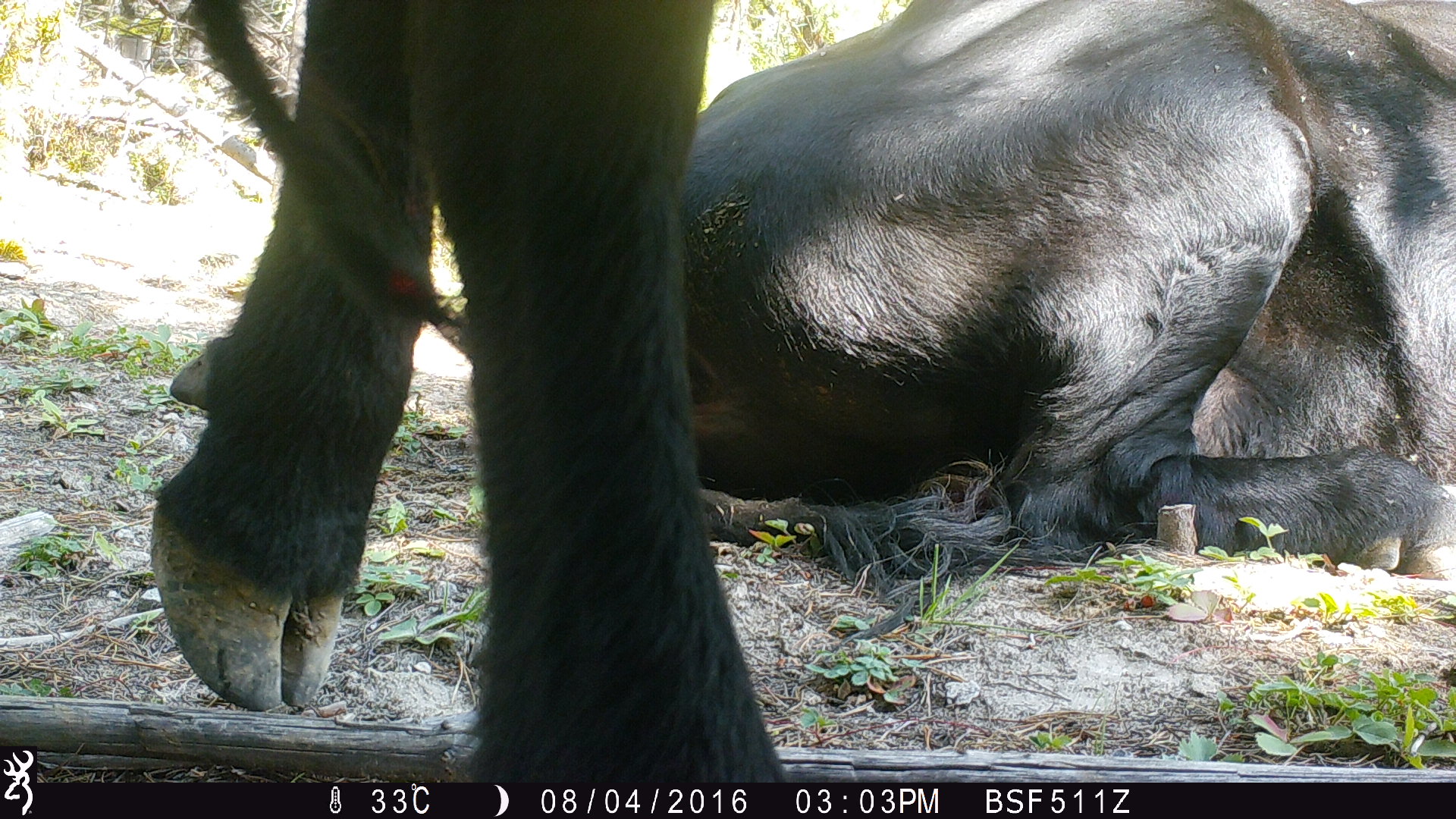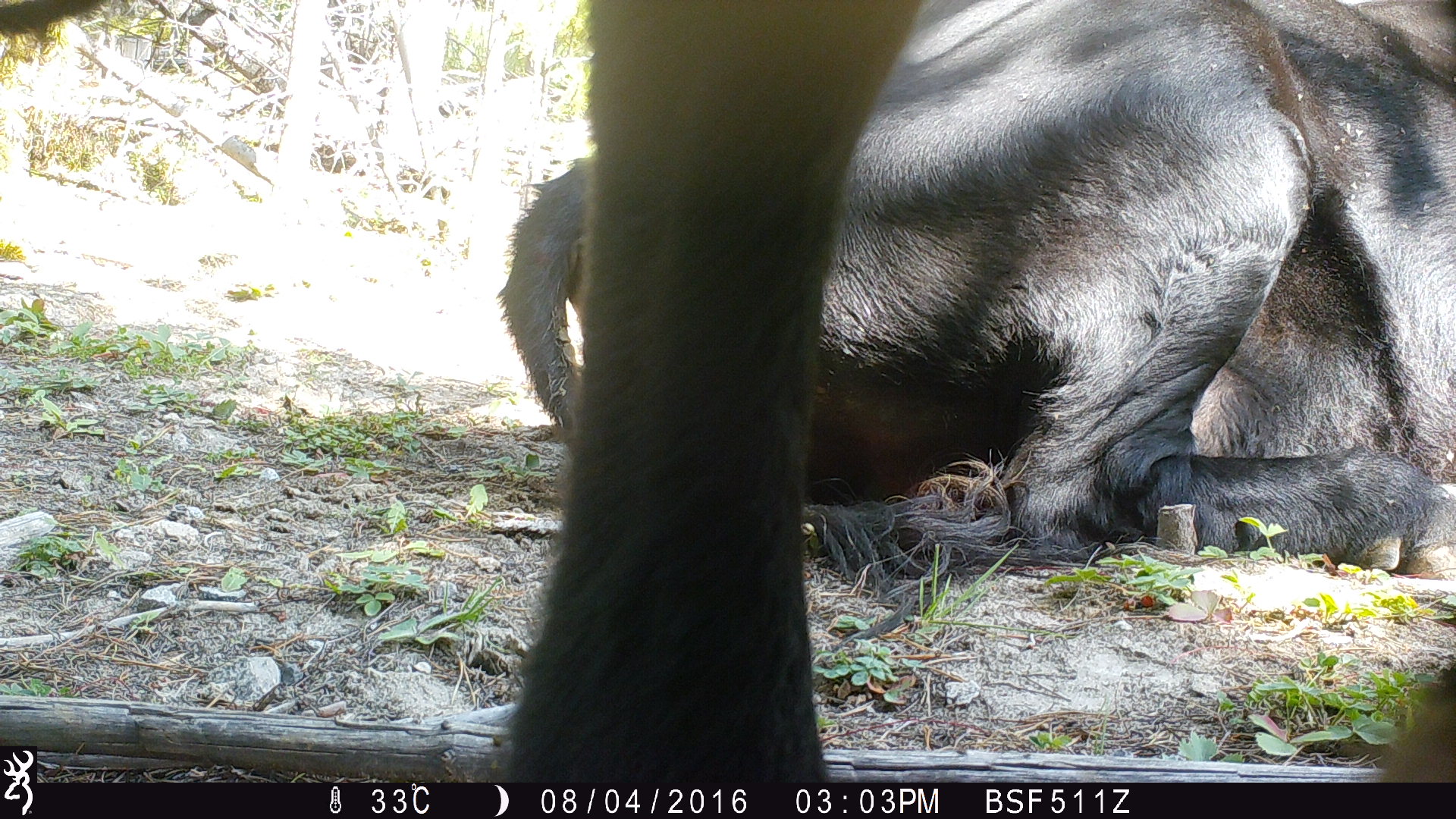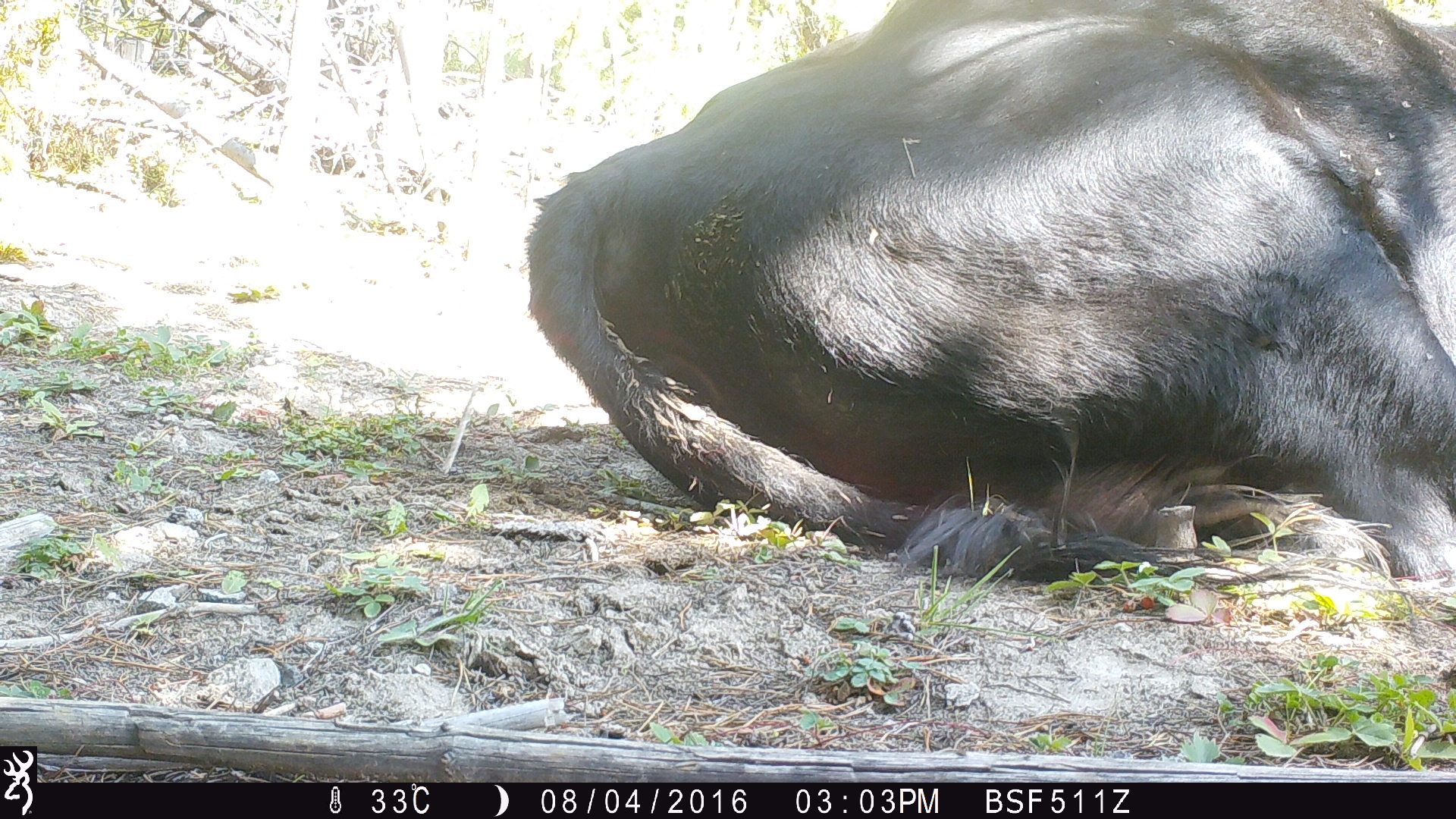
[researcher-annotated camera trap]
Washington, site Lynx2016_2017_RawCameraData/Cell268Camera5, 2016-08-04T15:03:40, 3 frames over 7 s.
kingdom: Animalia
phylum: Chordata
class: Mammalia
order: Artiodactyla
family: Bovidae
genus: Bos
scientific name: Bos taurus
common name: domestic cattle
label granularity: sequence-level